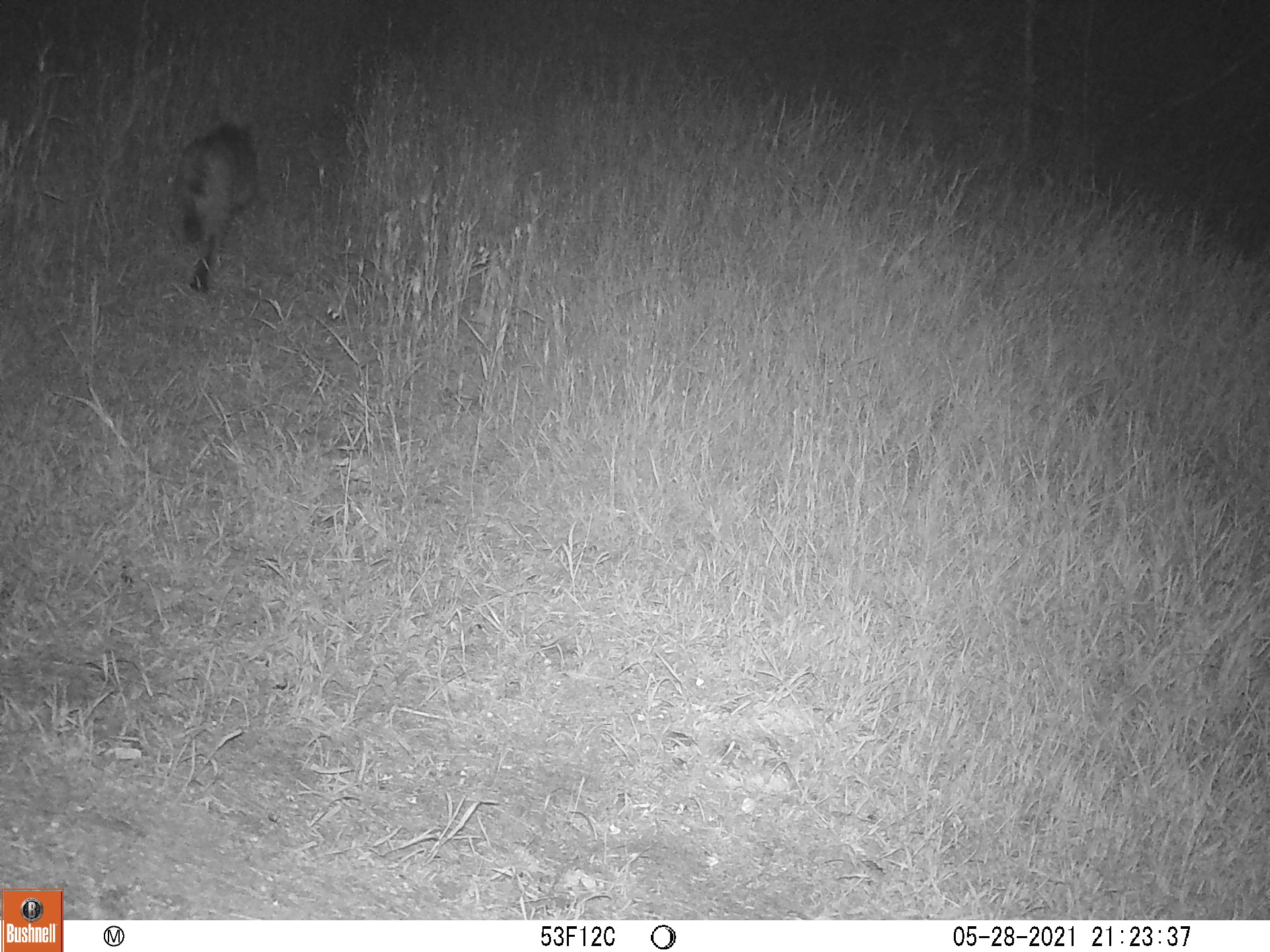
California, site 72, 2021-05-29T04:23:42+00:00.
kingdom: Animalia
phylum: Chordata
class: Mammalia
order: Carnivora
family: Felidae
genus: Lynx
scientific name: Lynx rufus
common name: bobcat